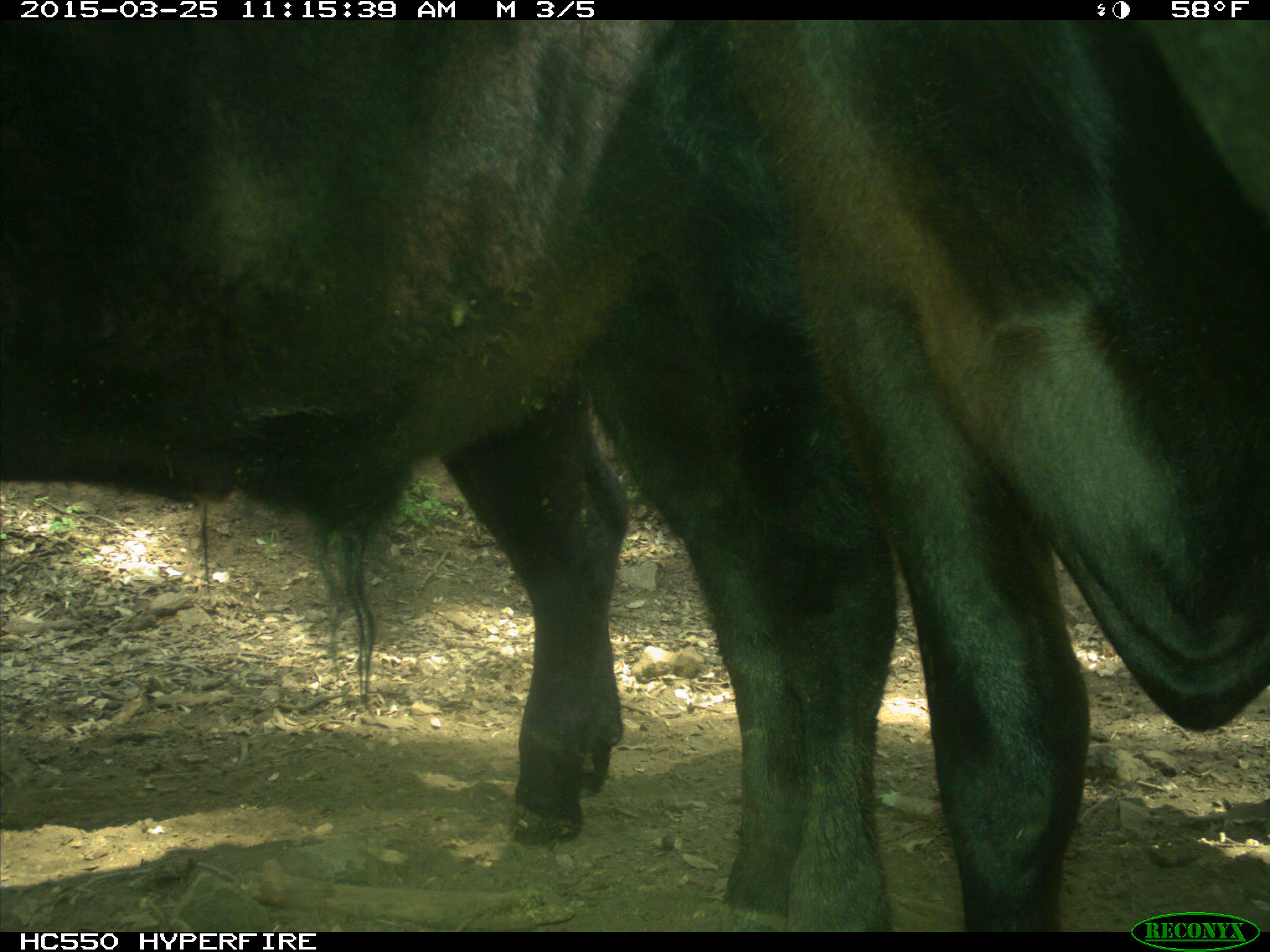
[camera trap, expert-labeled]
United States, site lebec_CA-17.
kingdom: Animalia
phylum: Chordata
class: Mammalia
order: Artiodactyla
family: Bovidae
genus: Bos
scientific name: Bos taurus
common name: domestic cow